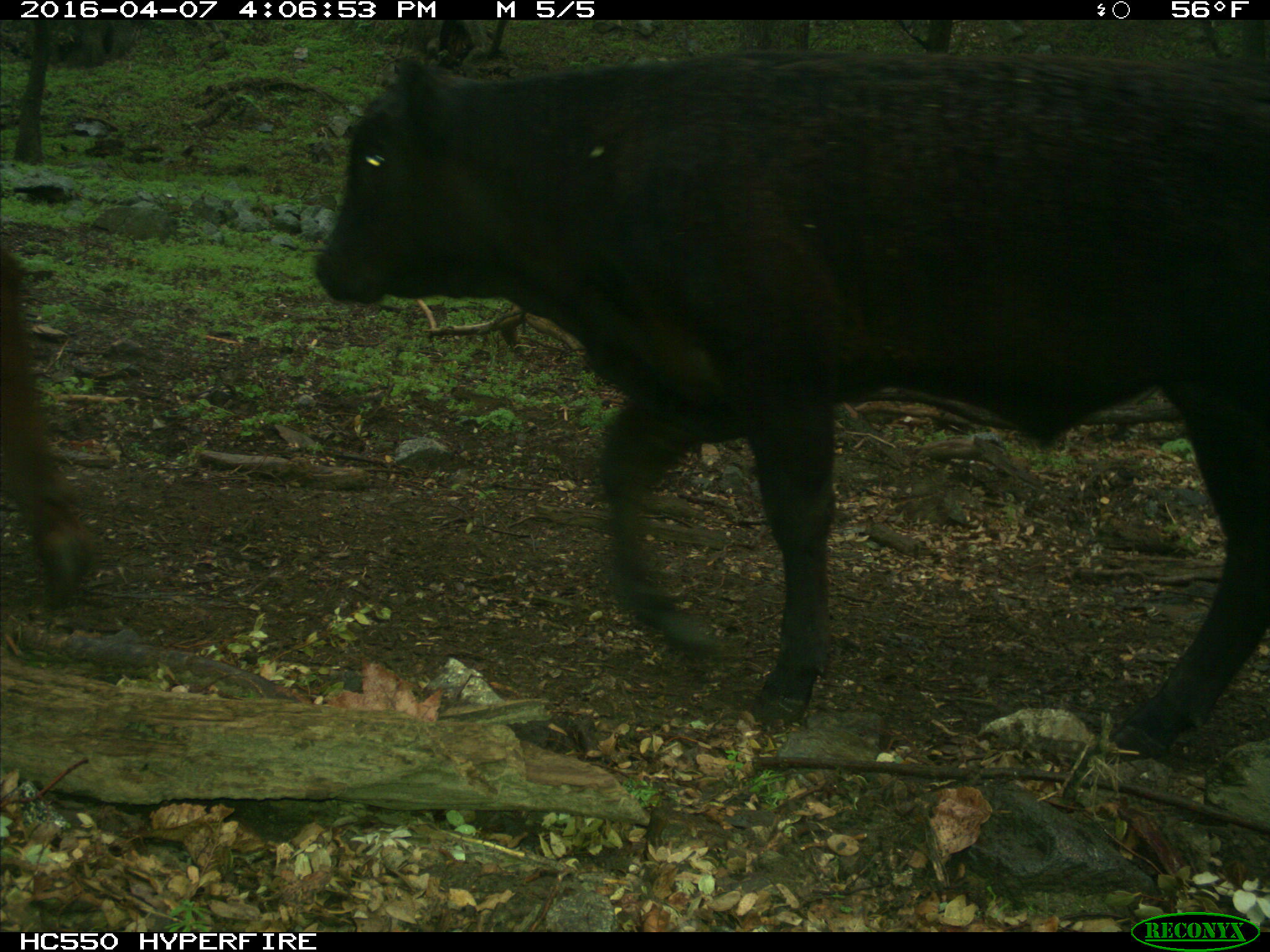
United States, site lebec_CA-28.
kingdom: Animalia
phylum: Chordata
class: Mammalia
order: Artiodactyla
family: Bovidae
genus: Bos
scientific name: Bos taurus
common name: domestic cow